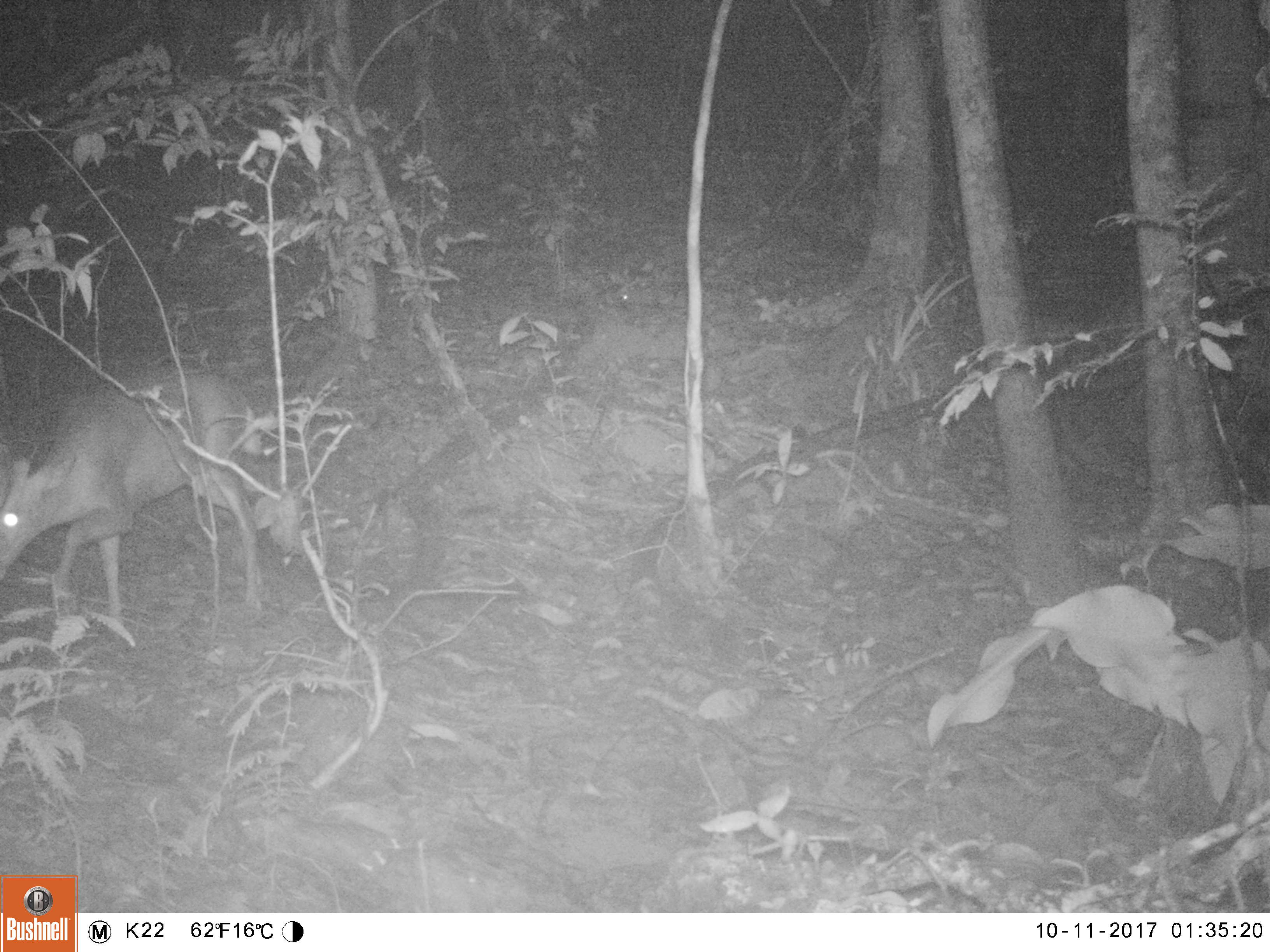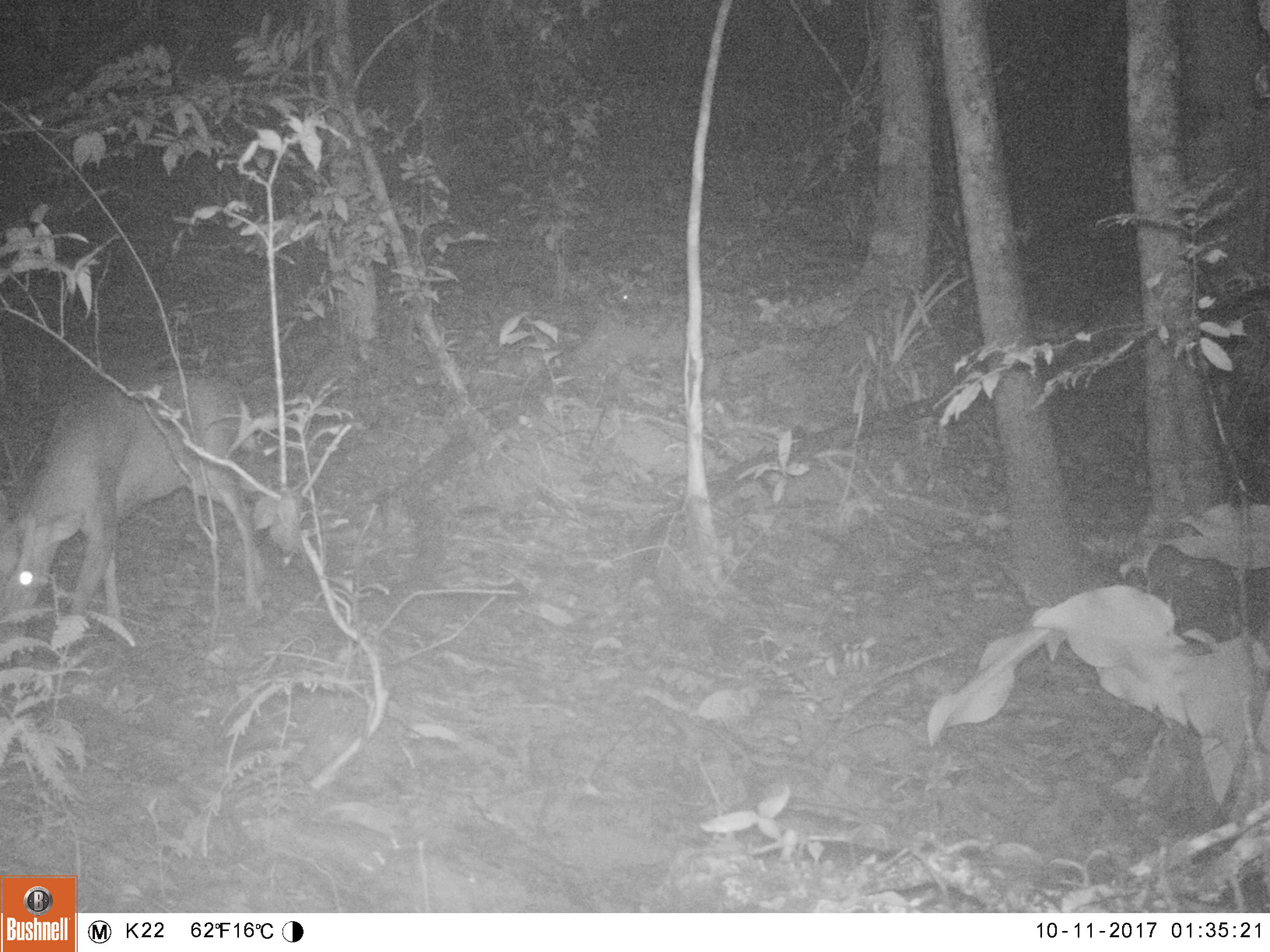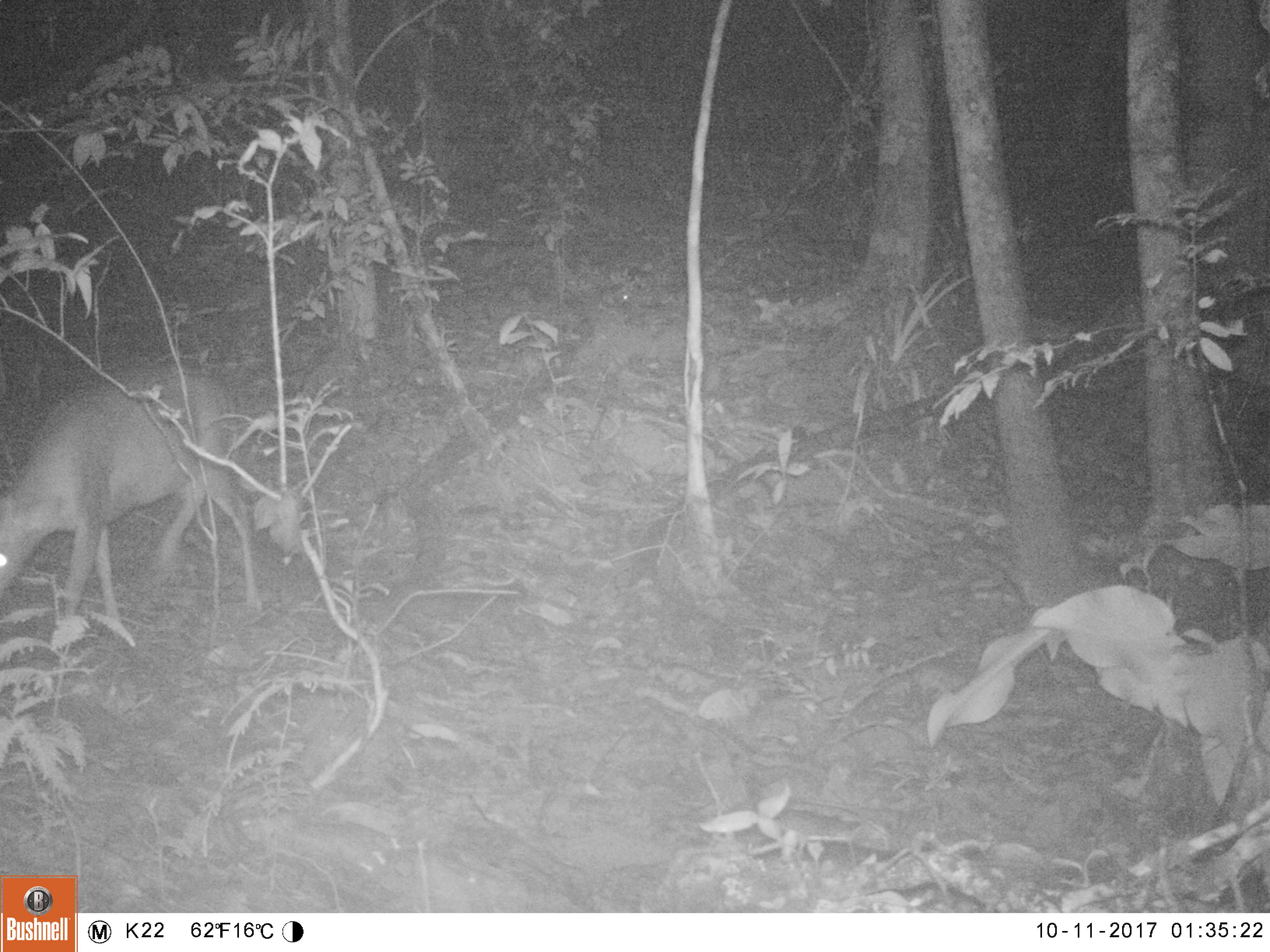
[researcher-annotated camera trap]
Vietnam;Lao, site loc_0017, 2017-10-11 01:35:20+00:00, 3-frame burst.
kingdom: Animalia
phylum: Chordata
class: Mammalia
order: Artiodactyla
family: Cervidae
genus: Muntiacus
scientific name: Muntiacus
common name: muntjacs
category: unidentified muntjac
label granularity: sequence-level